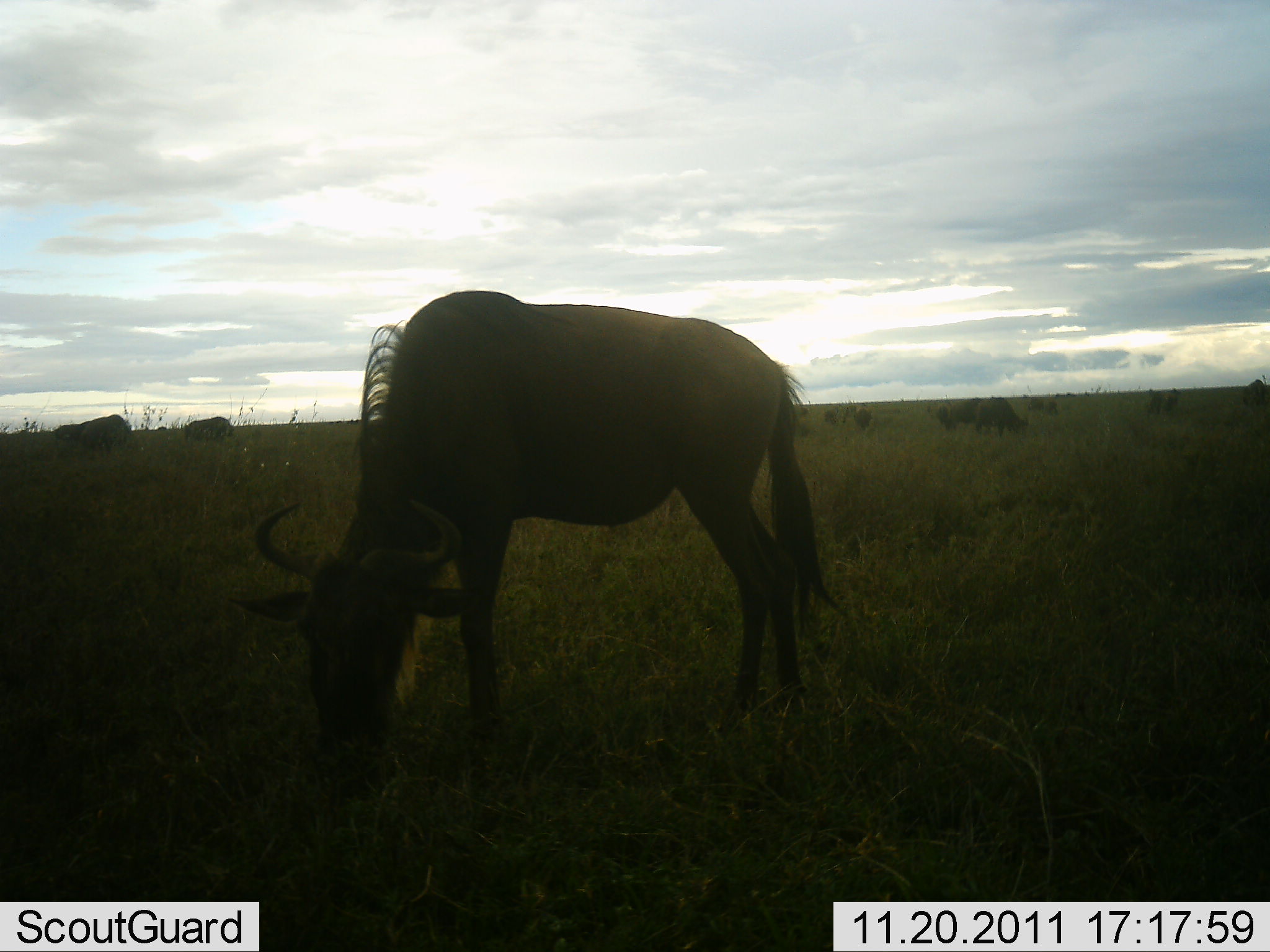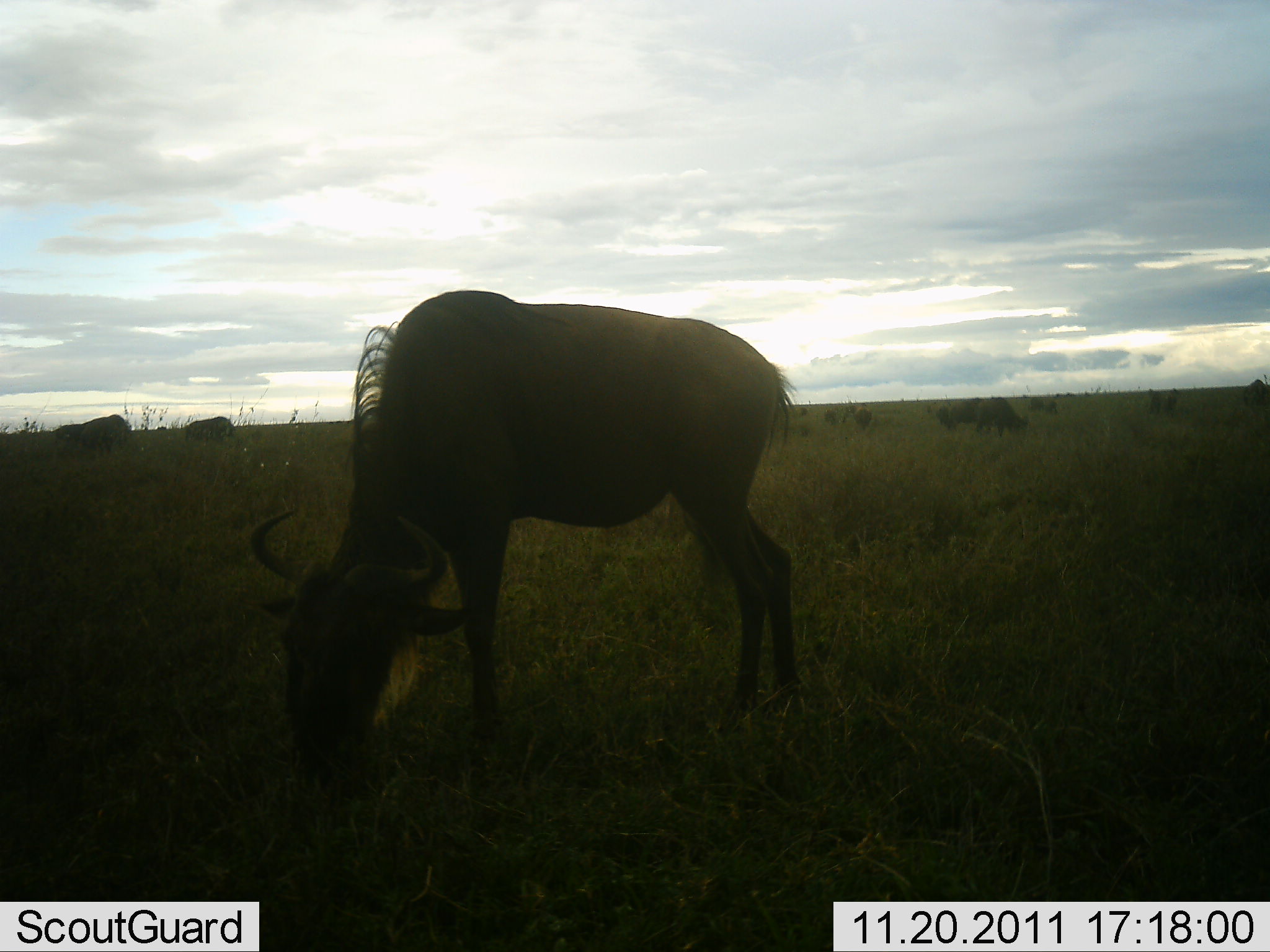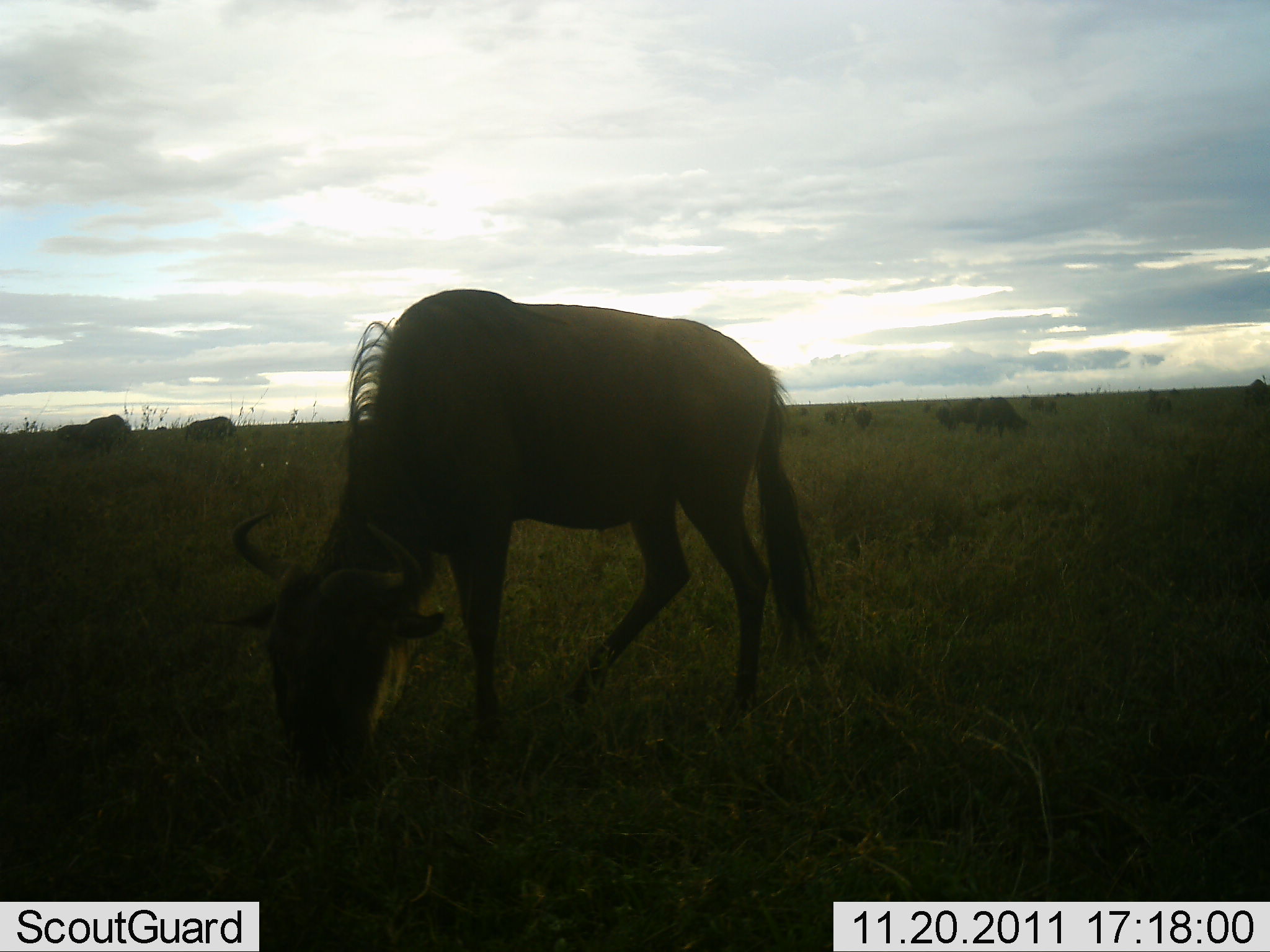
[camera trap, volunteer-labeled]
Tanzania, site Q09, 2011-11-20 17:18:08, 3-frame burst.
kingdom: Animalia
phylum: Chordata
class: Mammalia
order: Artiodactyla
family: Bovidae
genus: Connochaetes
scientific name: Connochaetes taurinus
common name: blue wildebeest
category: wildebeest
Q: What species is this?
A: Wildebeest (blue wildebeest) (Connochaetes taurinus).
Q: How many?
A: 11-50.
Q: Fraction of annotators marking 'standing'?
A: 54%.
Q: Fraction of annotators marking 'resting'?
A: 8%.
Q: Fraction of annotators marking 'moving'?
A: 8%.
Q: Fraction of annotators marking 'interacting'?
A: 0%.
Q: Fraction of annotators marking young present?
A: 0%.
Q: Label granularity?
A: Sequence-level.